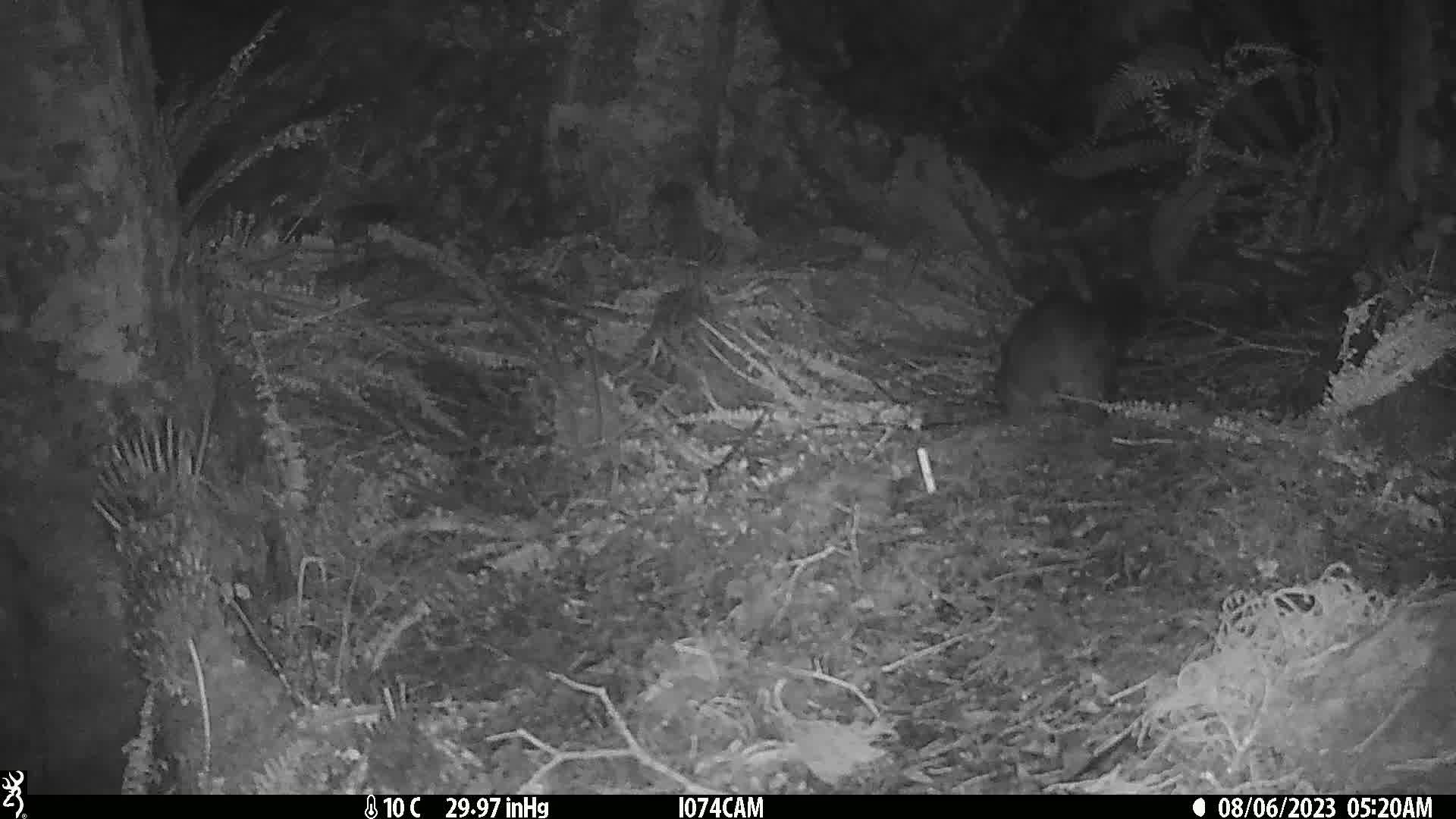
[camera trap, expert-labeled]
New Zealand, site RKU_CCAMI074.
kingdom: Animalia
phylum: Chordata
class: Mammalia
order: Diprotodontia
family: Phalangeridae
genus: Trichosurus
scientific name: Trichosurus vulpecula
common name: common brushtail possum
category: possum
Possum (common brushtail possum) (Trichosurus vulpecula).